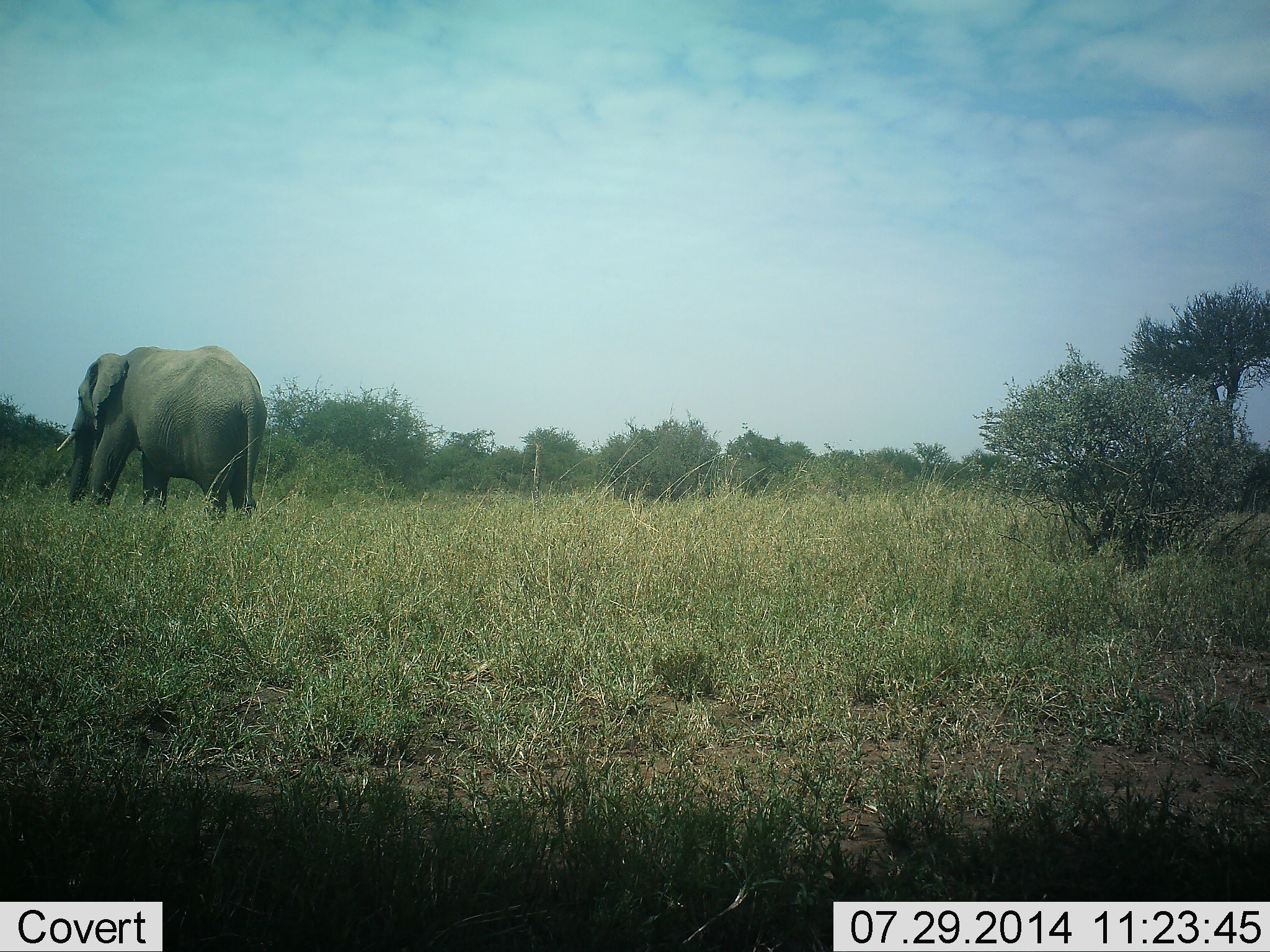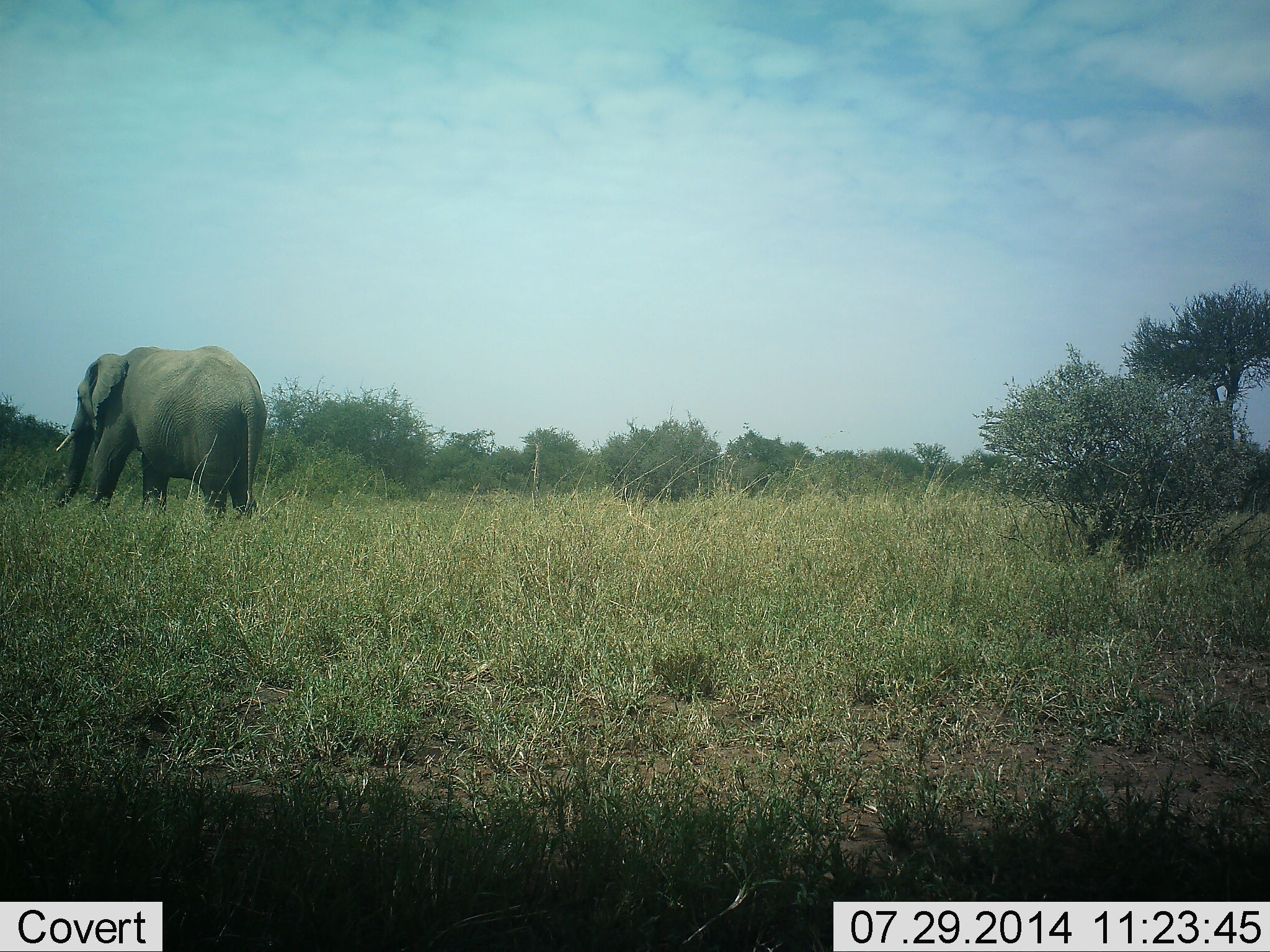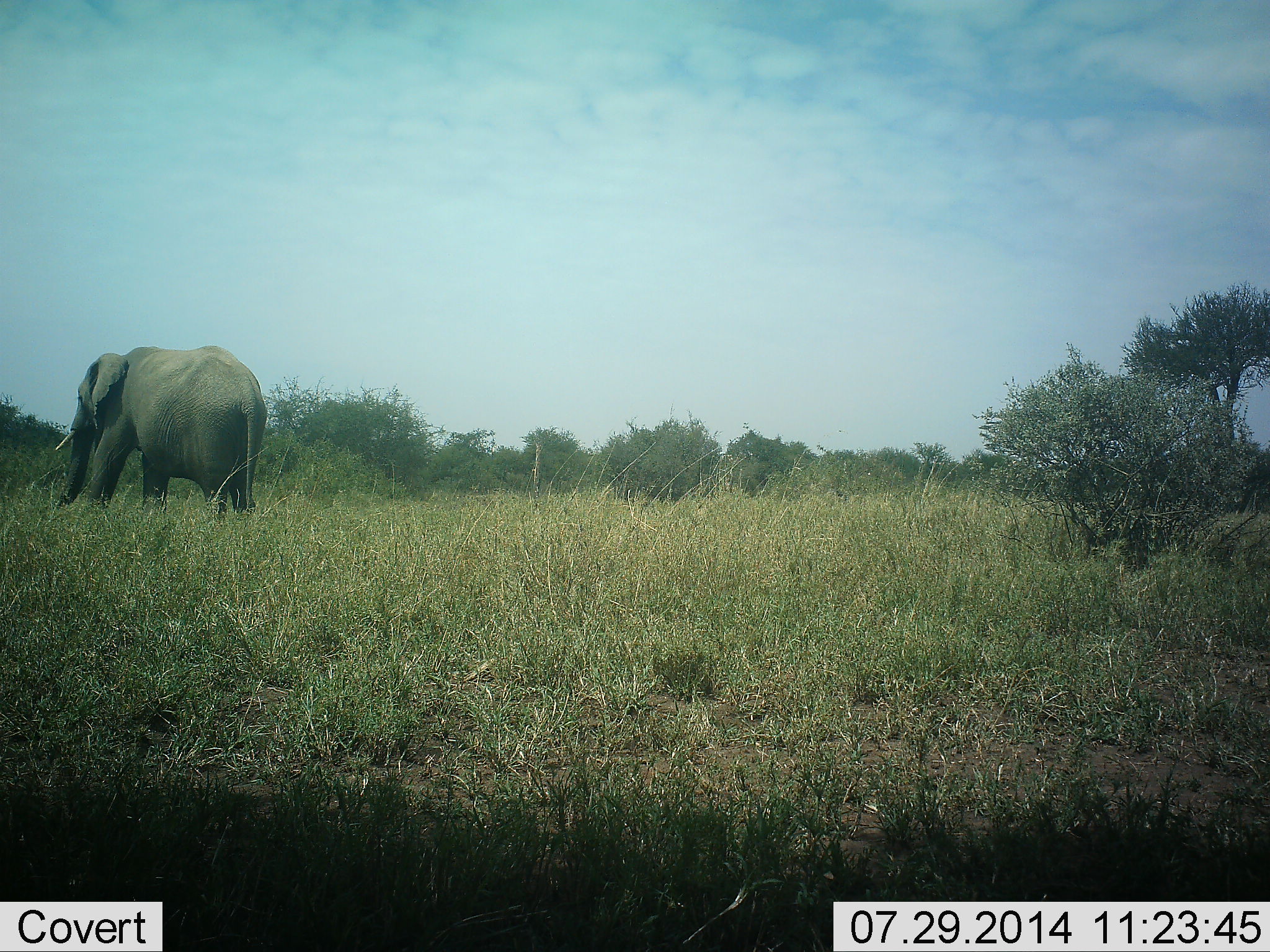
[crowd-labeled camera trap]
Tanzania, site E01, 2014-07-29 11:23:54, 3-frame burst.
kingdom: Animalia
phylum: Chordata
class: Mammalia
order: Proboscidea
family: Elephantidae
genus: Loxodonta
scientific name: Loxodonta africana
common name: african bush elephant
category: elephant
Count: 1.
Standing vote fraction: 60%.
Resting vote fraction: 0%.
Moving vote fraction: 40%.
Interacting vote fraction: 0%.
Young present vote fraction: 0%.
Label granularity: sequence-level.